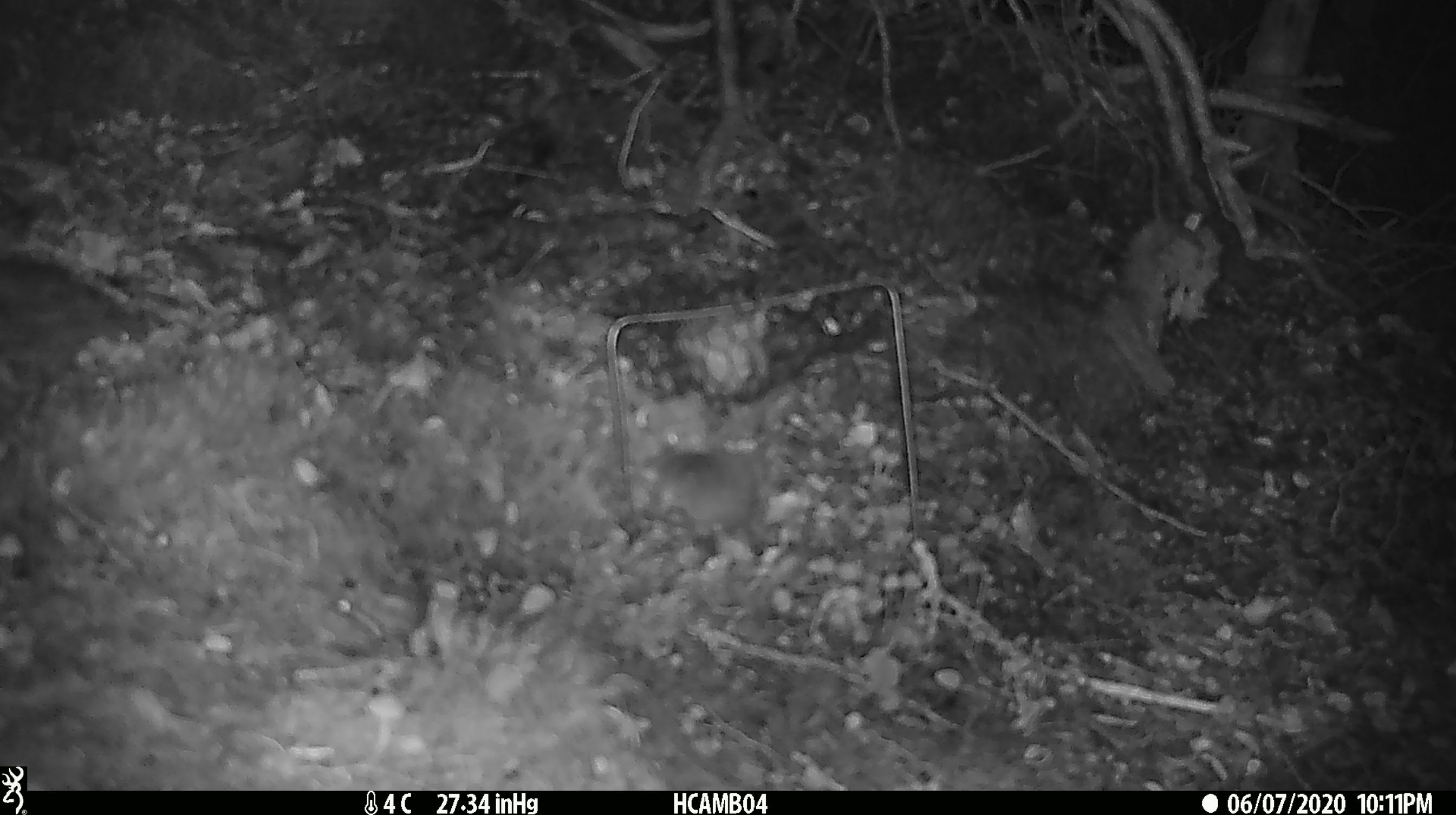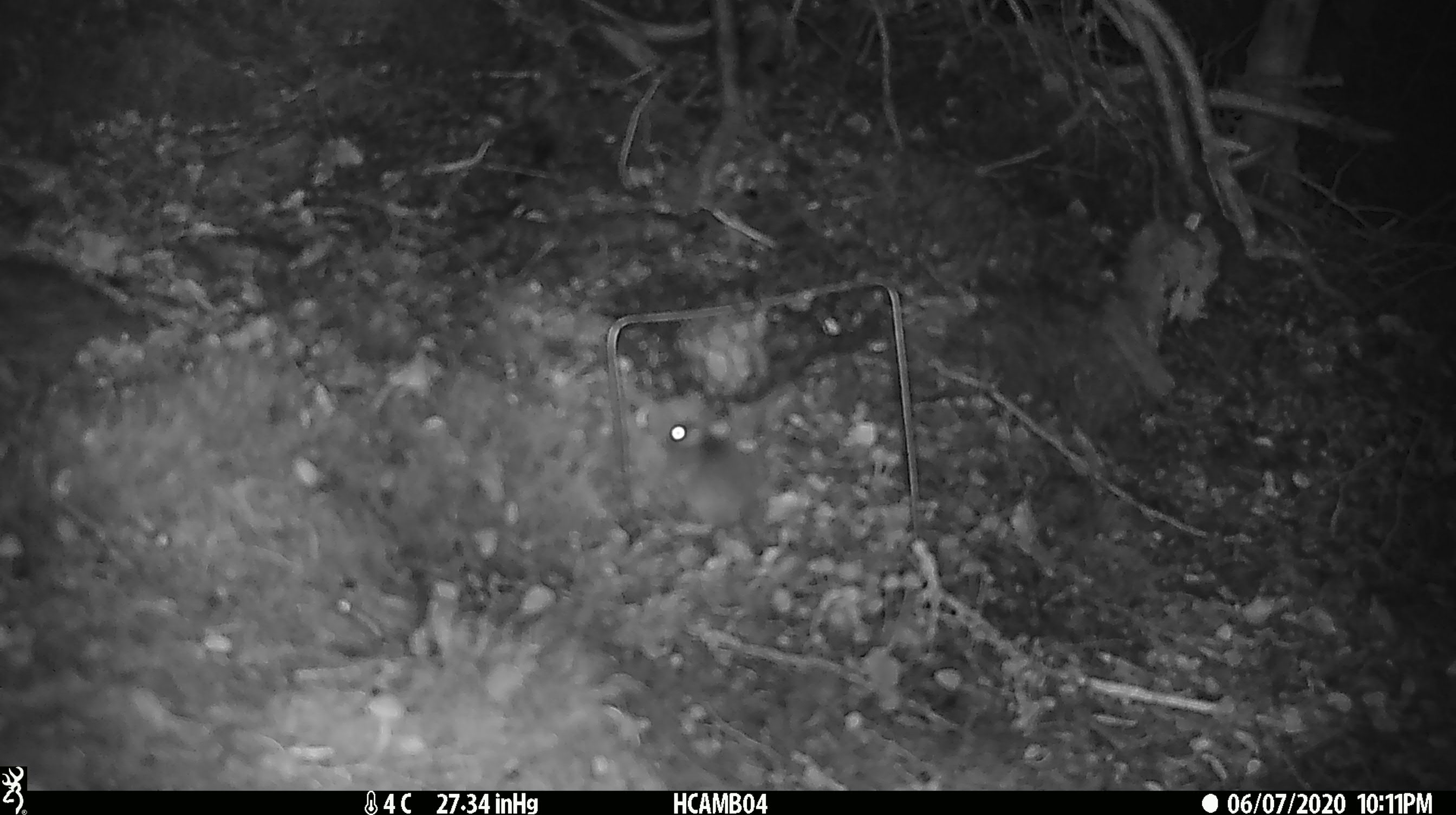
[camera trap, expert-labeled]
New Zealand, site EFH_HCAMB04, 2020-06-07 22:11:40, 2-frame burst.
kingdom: Animalia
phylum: Chordata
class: Mammalia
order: Rodentia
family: Muridae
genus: Mus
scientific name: Mus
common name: mouse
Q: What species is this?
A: Mouse (Mus).